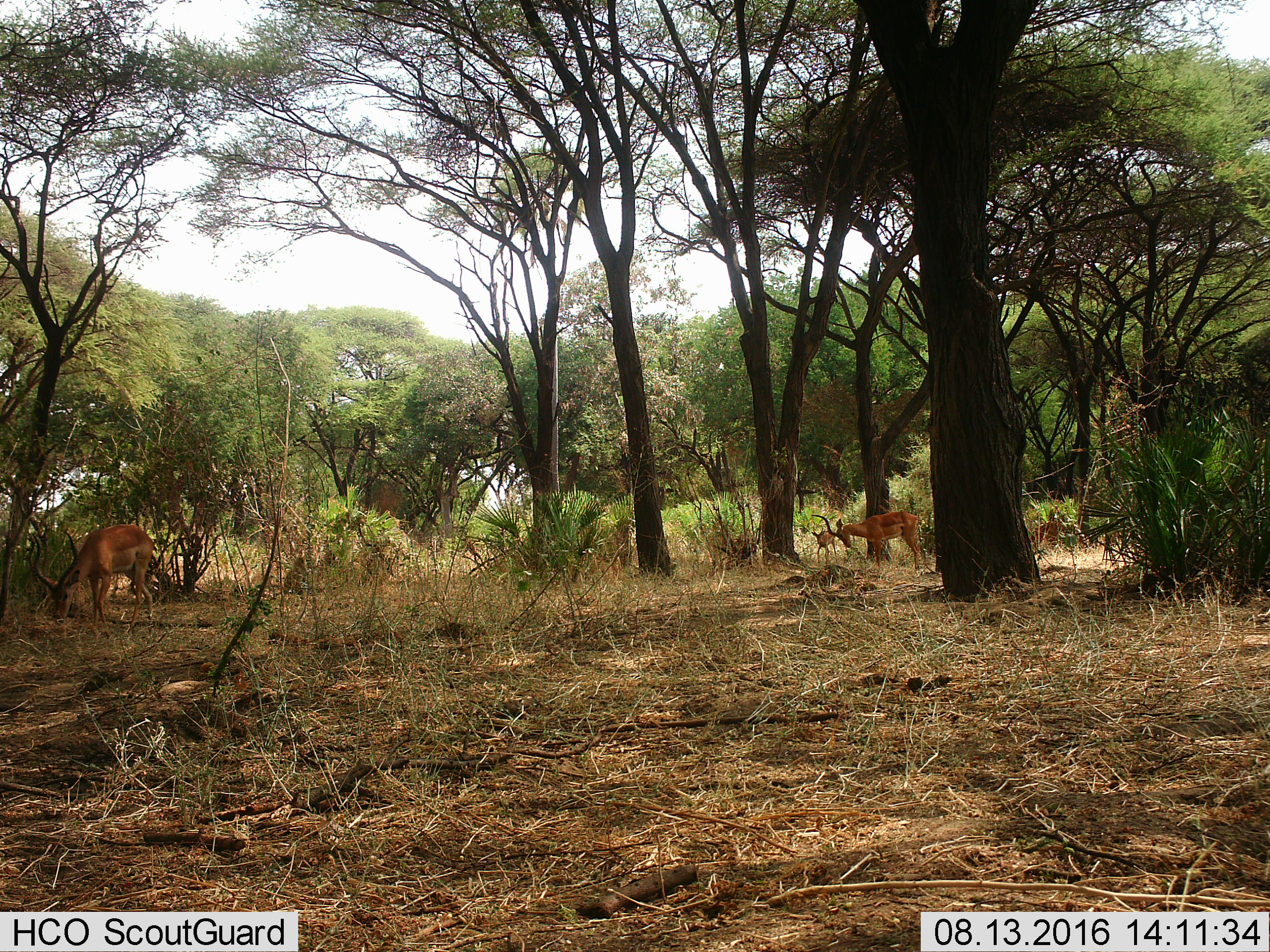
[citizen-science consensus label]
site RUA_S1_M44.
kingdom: Animalia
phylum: Chordata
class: Mammalia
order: Artiodactyla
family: Bovidae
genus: Aepyceros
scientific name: Aepyceros melampus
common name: impala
Impala (Aepyceros melampus), count 4. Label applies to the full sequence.